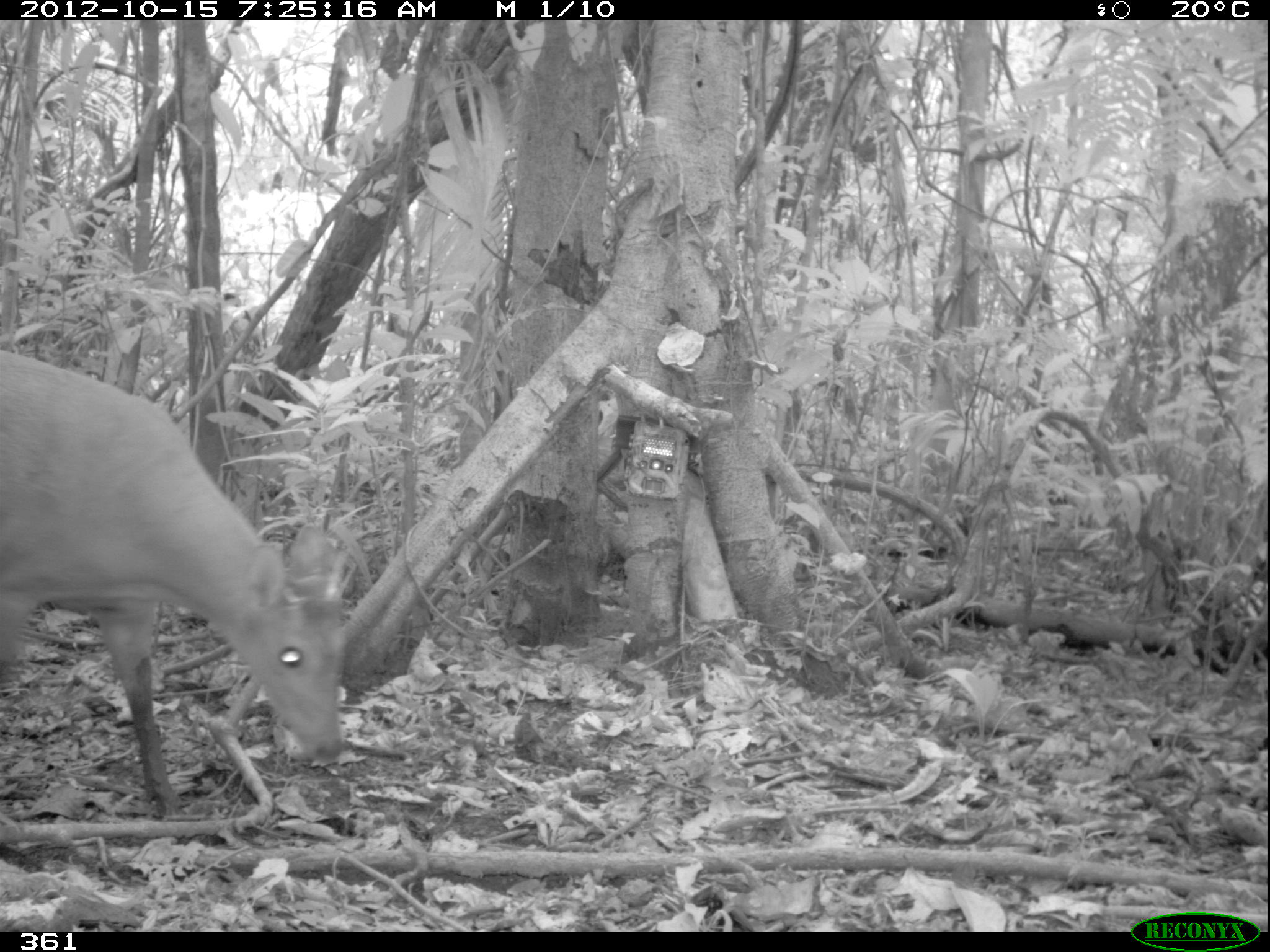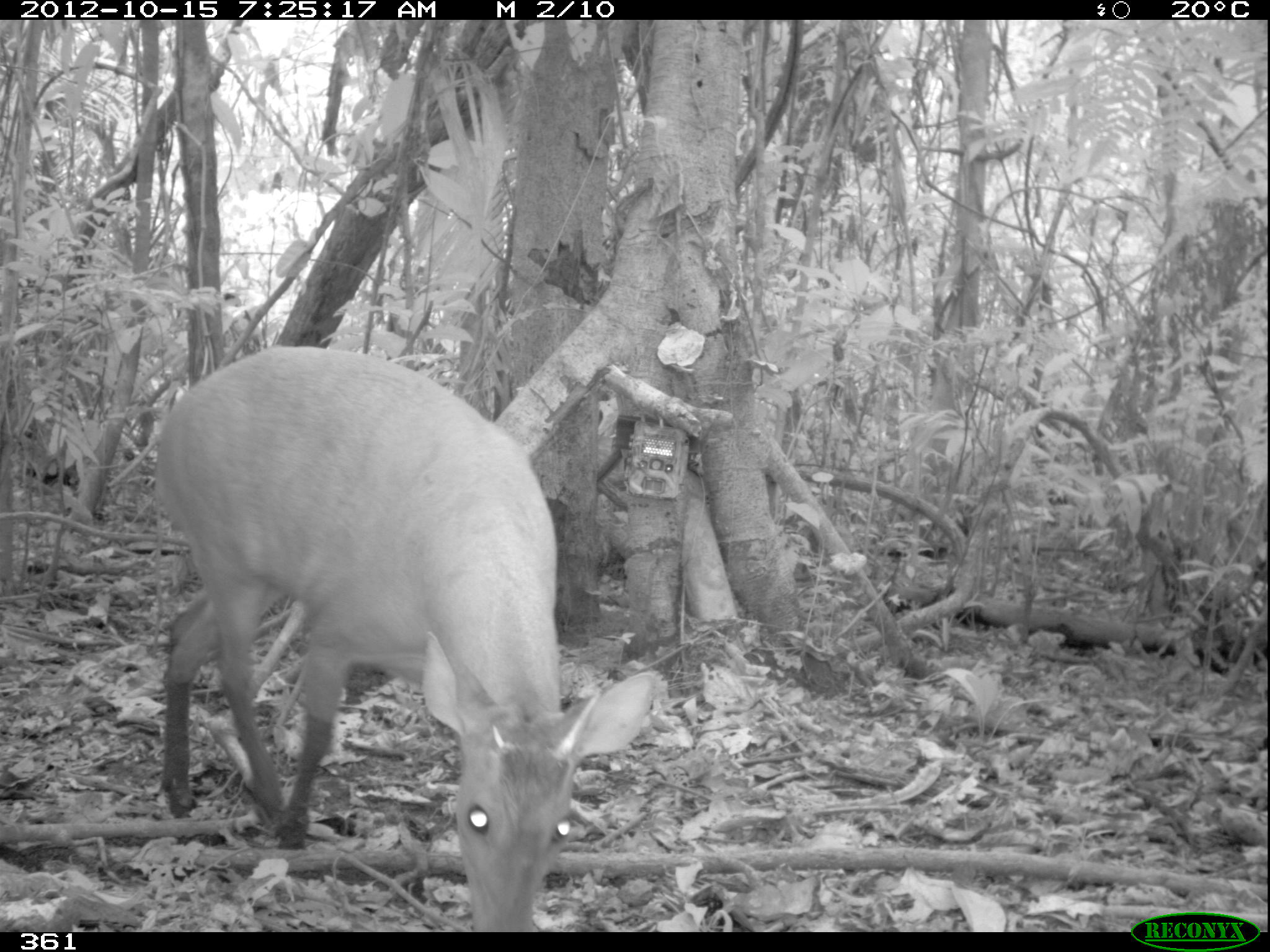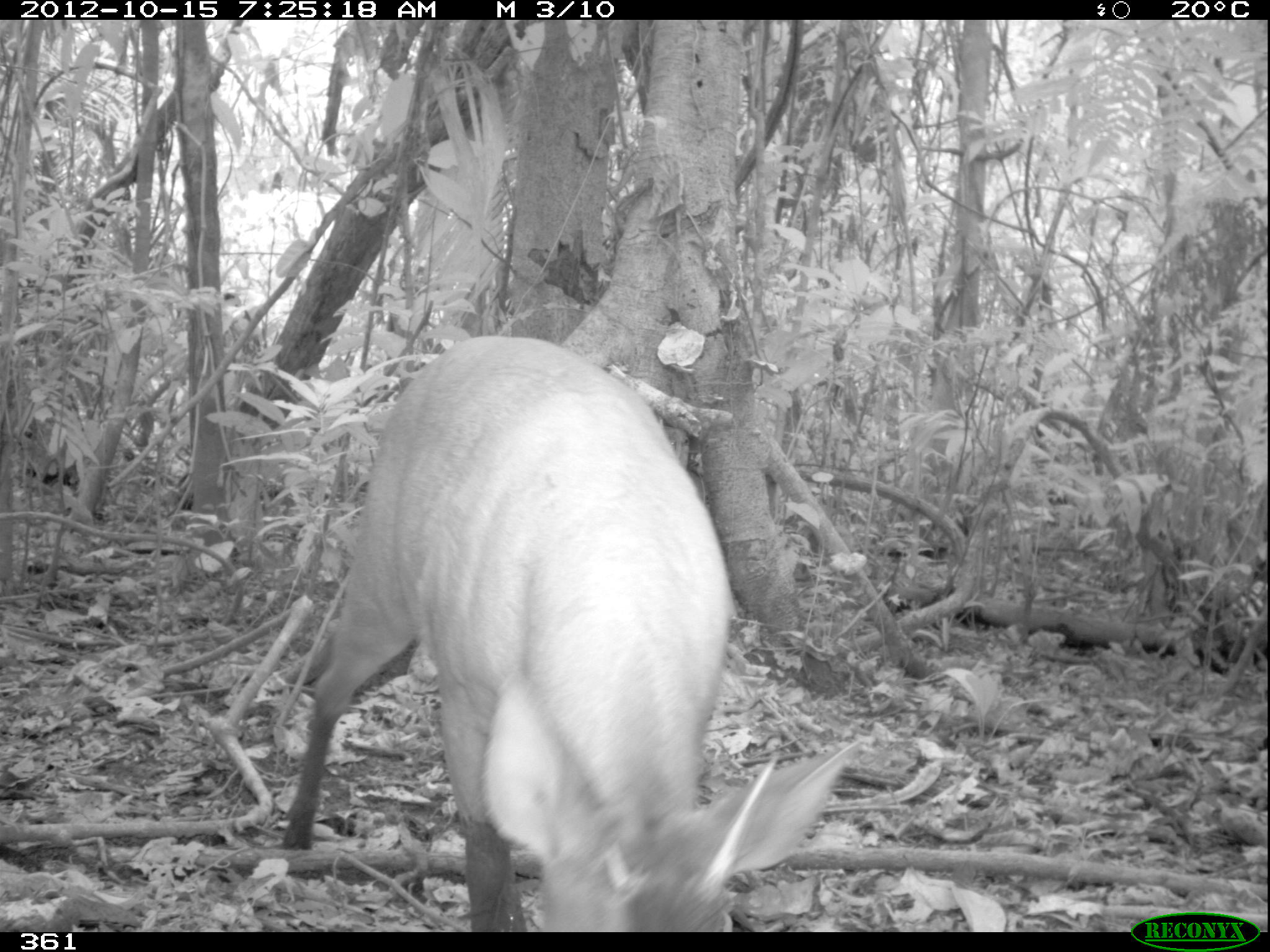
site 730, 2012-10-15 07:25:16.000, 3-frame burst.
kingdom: Animalia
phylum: Chordata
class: Mammalia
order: Artiodactyla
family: Cervidae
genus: Mazama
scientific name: Mazama americana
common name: red brocket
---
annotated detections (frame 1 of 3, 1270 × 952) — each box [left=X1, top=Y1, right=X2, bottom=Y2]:
mazama americana: [left=0, top=350, right=344, bottom=815]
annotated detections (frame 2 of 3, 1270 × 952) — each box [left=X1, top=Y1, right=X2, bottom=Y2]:
mazama americana: [left=147, top=342, right=663, bottom=931]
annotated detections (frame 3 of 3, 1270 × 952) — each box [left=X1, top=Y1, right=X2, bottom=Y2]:
mazama americana: [left=280, top=336, right=864, bottom=933]